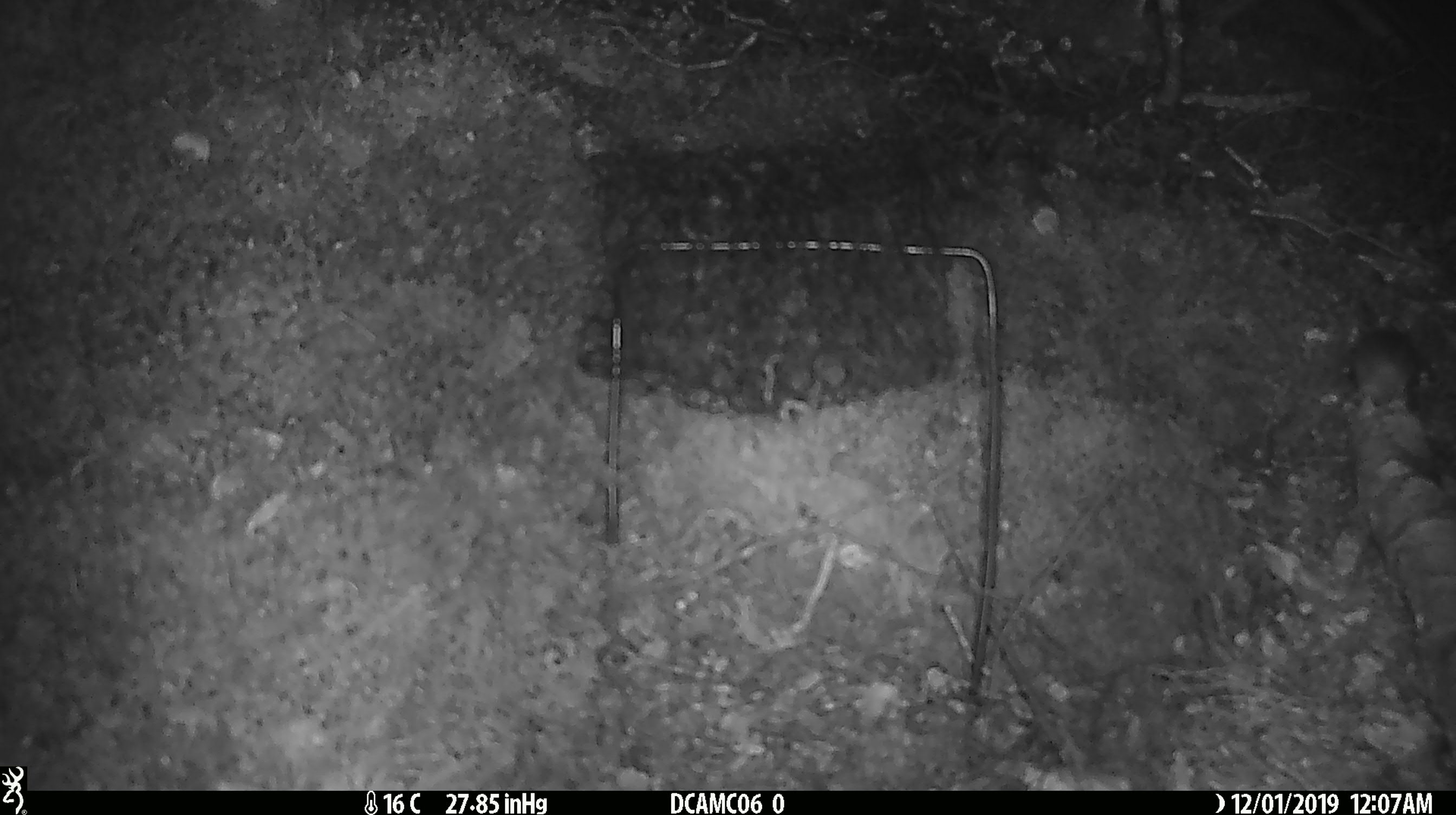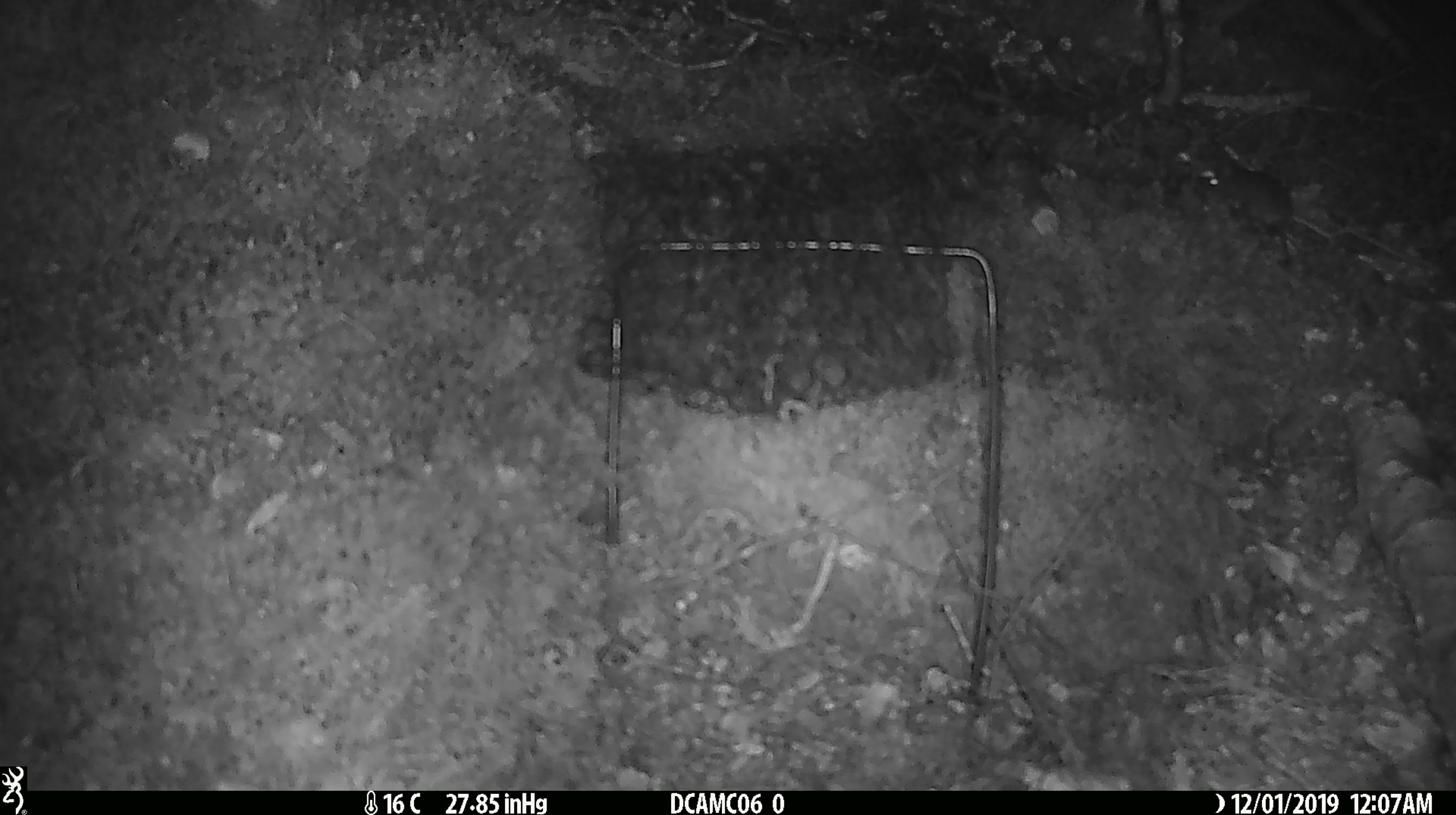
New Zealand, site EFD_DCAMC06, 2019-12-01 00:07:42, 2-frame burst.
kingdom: Animalia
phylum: Chordata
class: Mammalia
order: Rodentia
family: Muridae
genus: Mus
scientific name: Mus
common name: mouse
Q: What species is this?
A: Mouse (Mus).